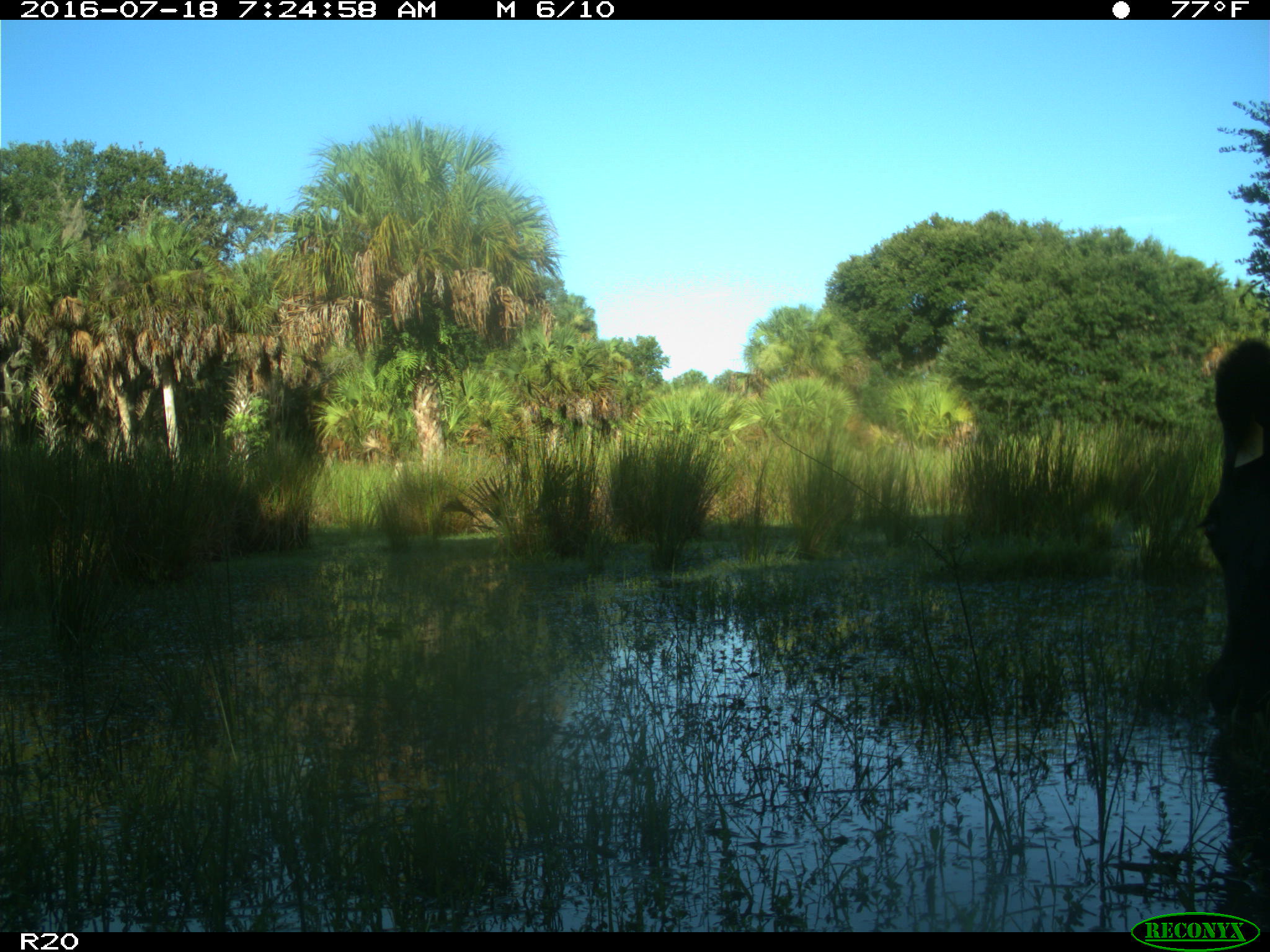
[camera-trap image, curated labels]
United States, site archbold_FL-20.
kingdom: Animalia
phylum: Chordata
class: Mammalia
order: Artiodactyla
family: Bovidae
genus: Bos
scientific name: Bos taurus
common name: domestic cow